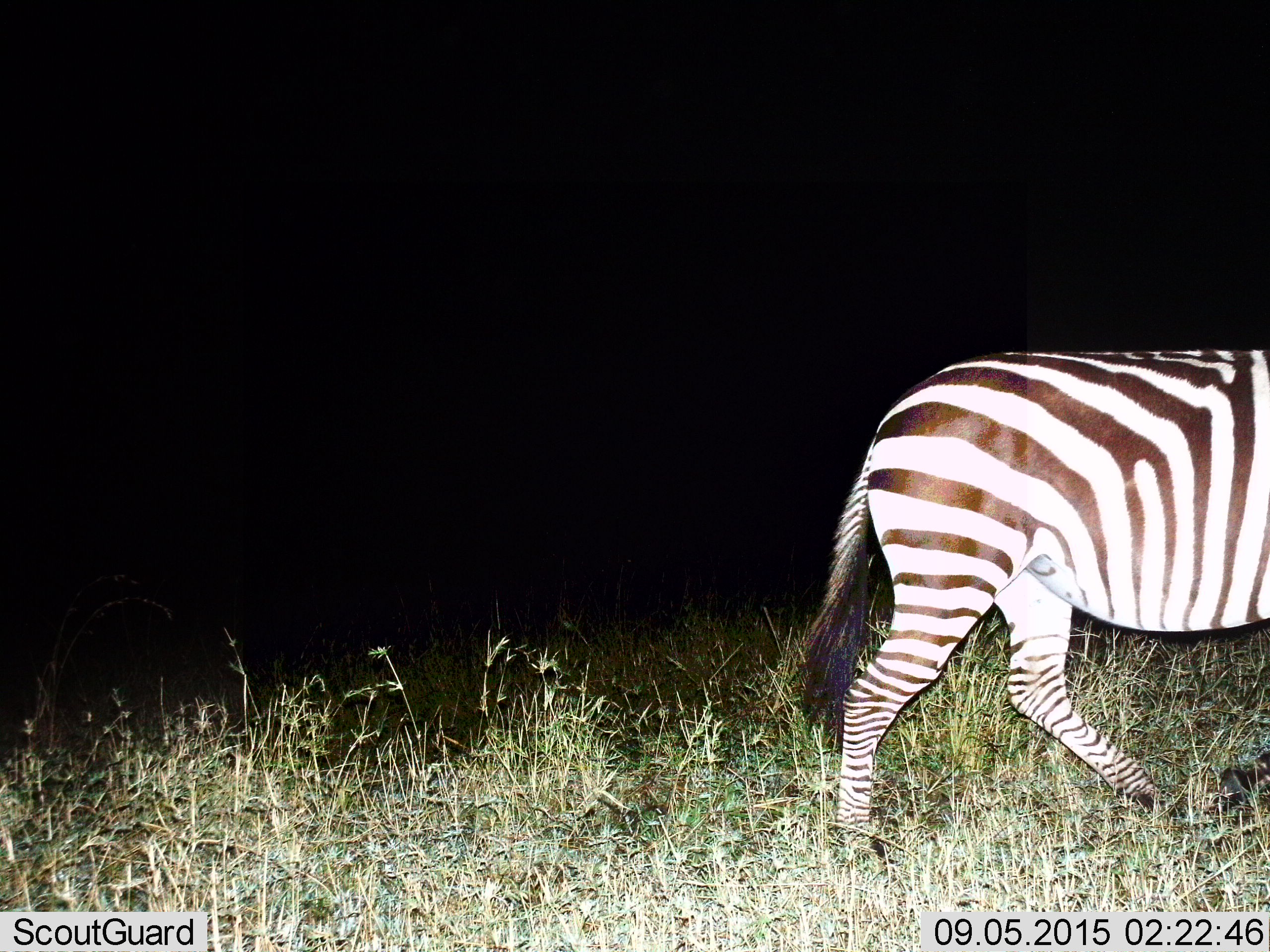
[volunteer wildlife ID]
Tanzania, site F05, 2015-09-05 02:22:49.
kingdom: Animalia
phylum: Chordata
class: Mammalia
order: Perissodactyla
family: Equidae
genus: Equus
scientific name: Equus quagga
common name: plains zebra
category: zebra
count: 1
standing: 5%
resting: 0%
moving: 100%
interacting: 0%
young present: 0%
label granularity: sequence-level